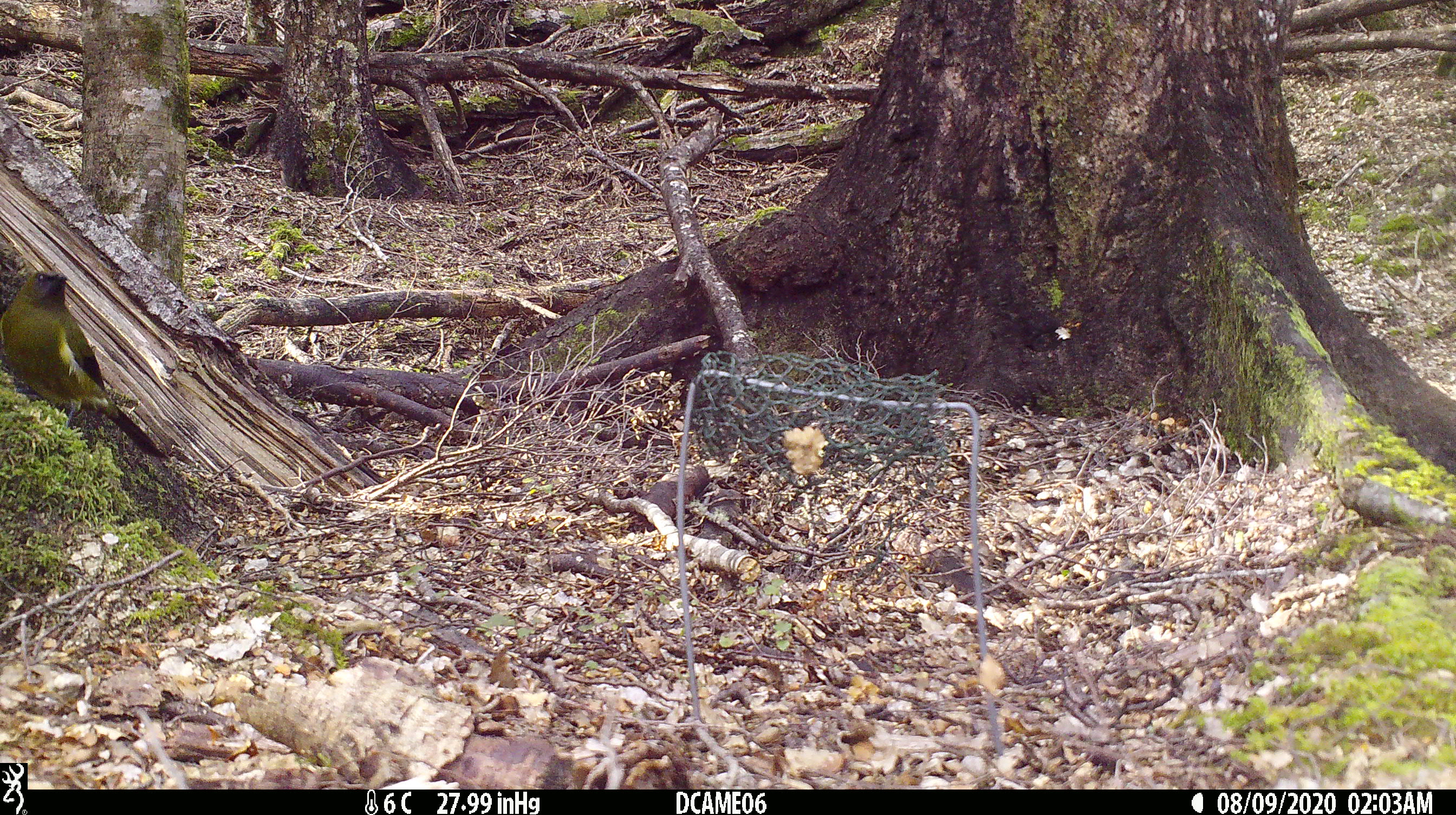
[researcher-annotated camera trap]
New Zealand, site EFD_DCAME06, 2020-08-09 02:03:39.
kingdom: Animalia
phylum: Chordata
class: Aves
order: Passeriformes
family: Meliphagidae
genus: Anthornis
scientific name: Anthornis melanura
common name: new zealand bellbird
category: bellbird